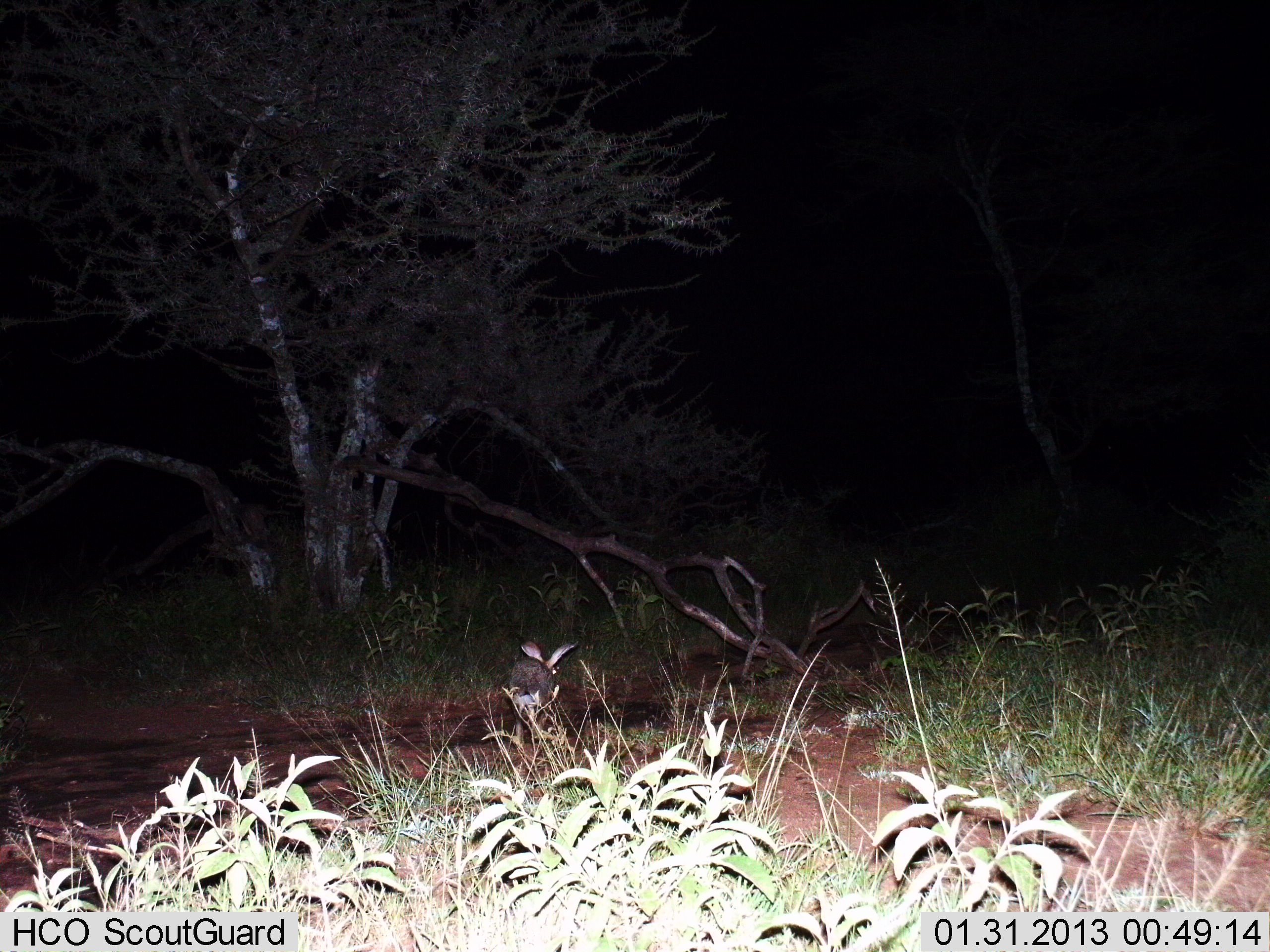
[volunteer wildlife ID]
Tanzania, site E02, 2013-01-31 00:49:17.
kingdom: Animalia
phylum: Chordata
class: Mammalia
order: Lagomorpha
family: Leporidae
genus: Lepus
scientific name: Lepus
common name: hare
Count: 1.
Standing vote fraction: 29%.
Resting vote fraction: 0%.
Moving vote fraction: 59%.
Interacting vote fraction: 0%.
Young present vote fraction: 0%.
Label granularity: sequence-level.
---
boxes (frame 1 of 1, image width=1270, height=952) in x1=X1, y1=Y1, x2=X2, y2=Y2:
animal: x1=504, y1=639, x2=581, y2=751